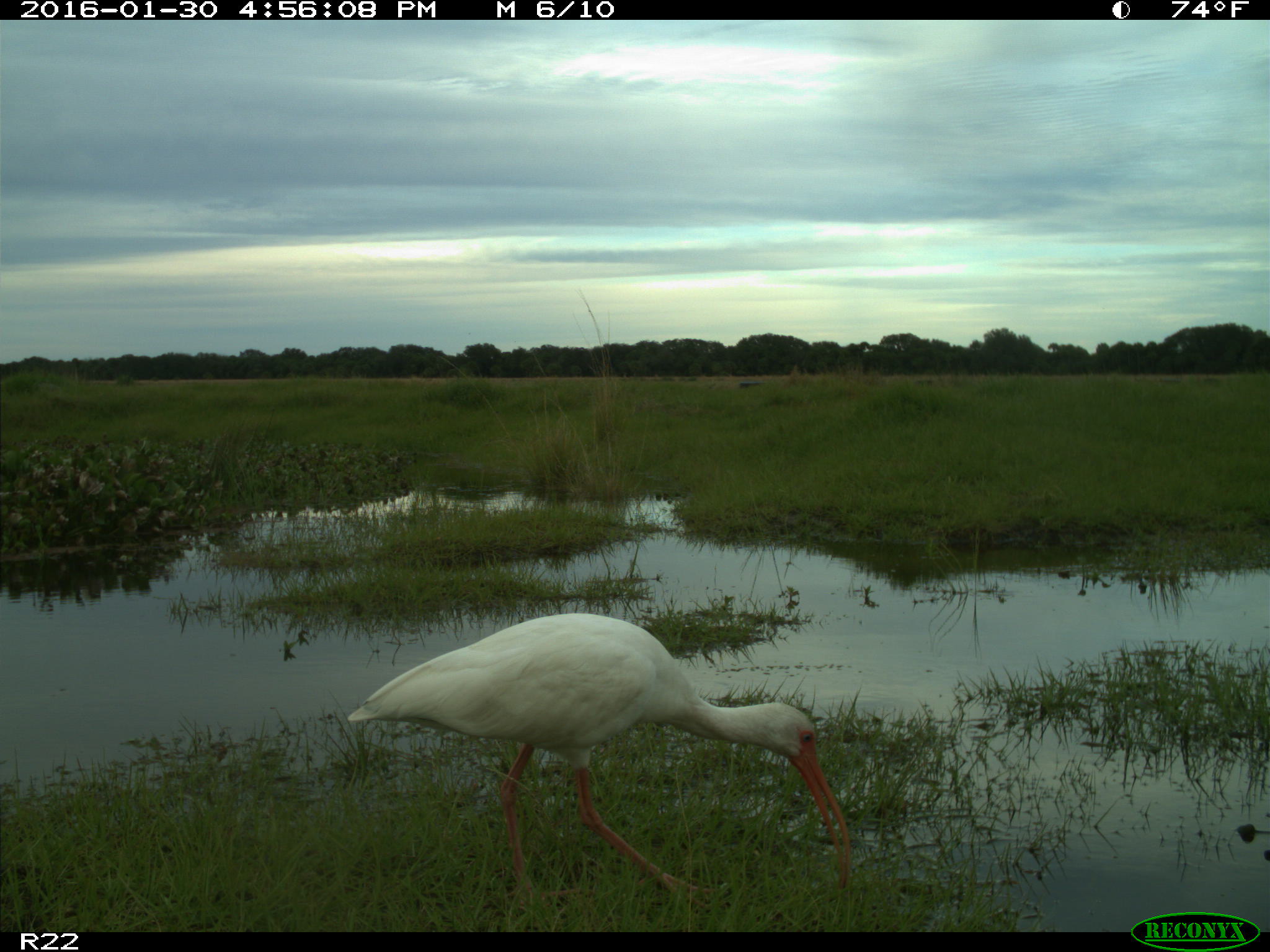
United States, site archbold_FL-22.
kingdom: Animalia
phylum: Chordata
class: Aves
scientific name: Aves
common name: birds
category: unidentified bird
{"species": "unidentified bird (birds) (Aves)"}